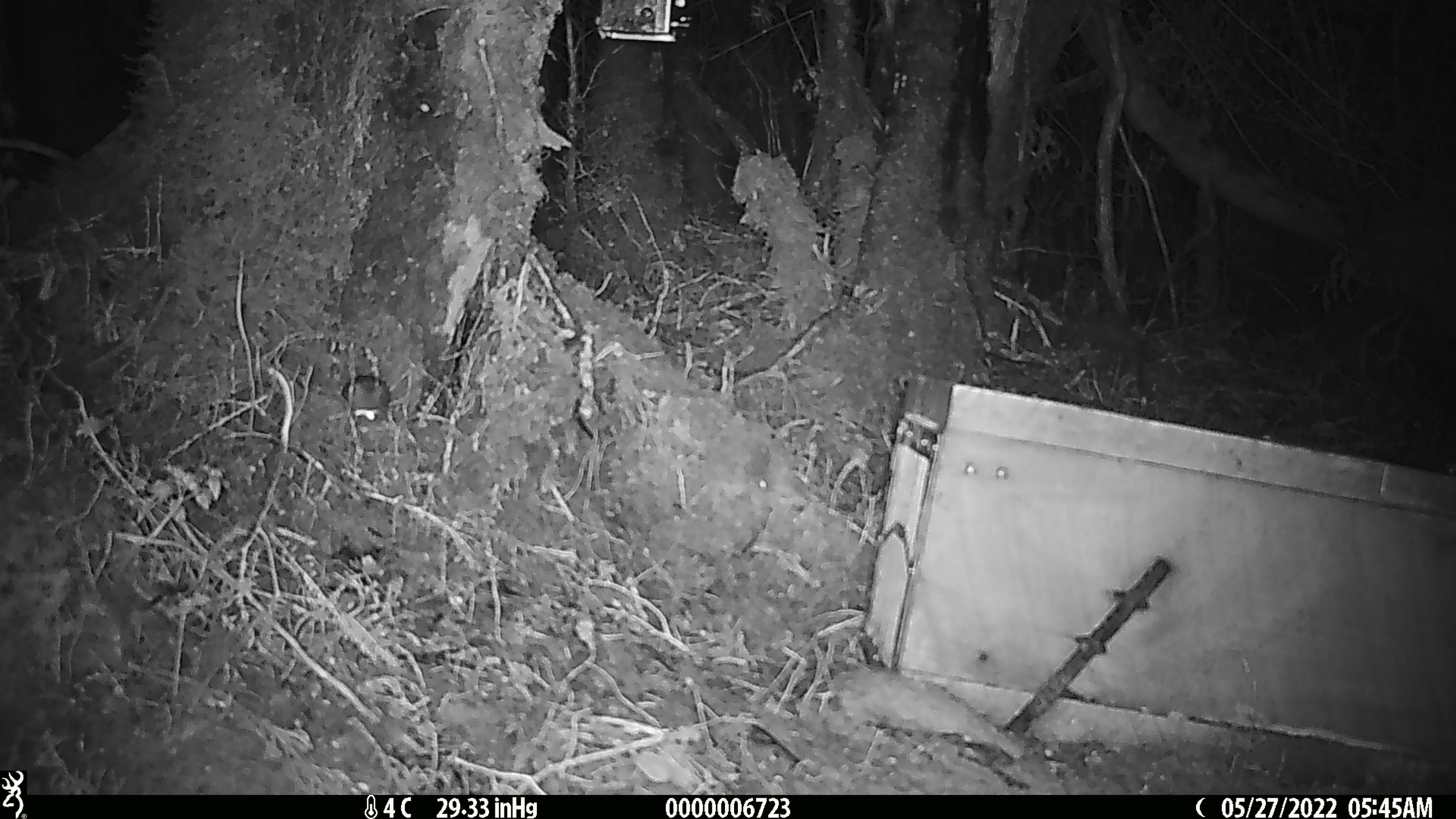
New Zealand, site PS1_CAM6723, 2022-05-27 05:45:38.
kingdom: Animalia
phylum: Chordata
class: Mammalia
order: Rodentia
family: Muridae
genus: Mus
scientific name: Mus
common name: mouse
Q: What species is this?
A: Mouse (Mus).